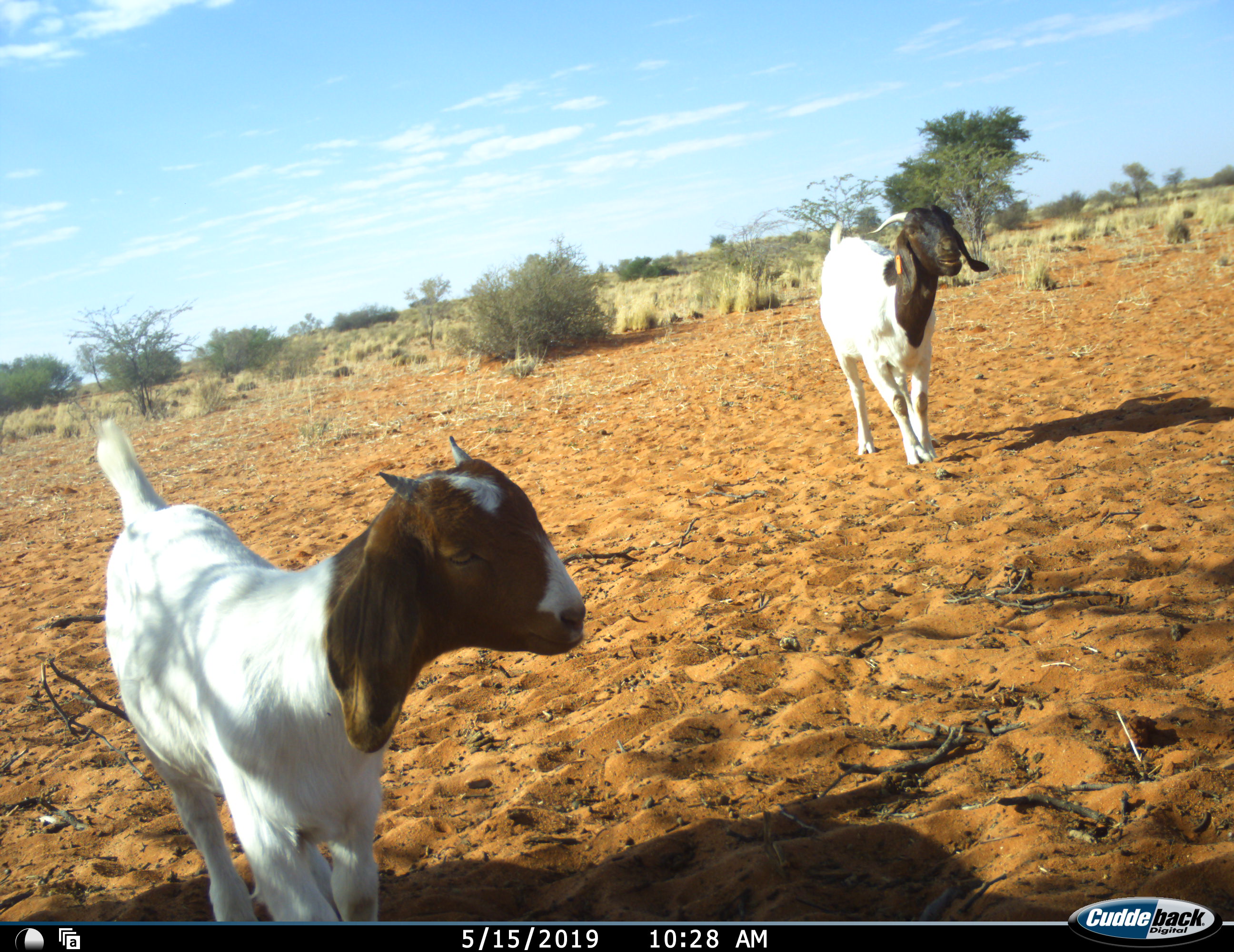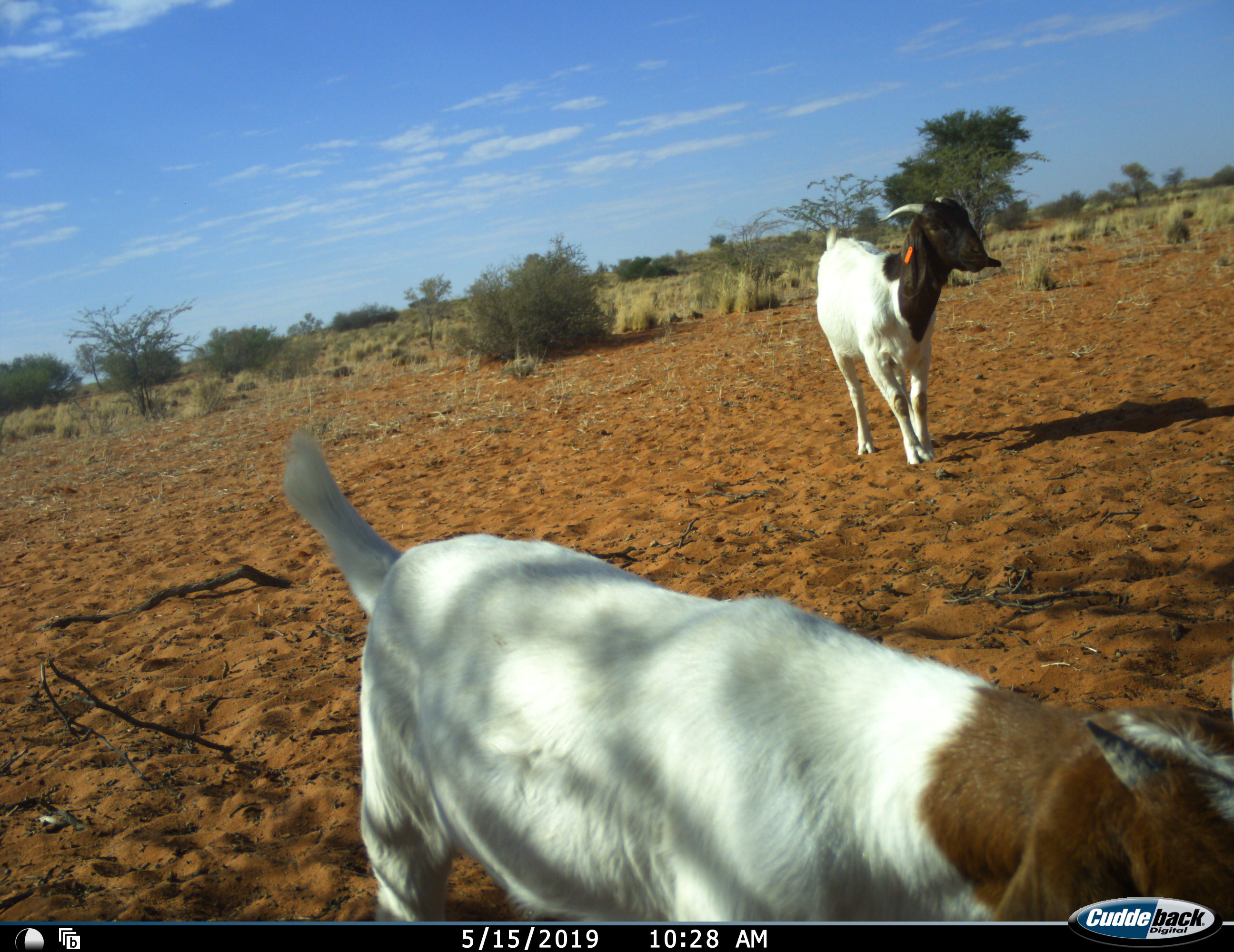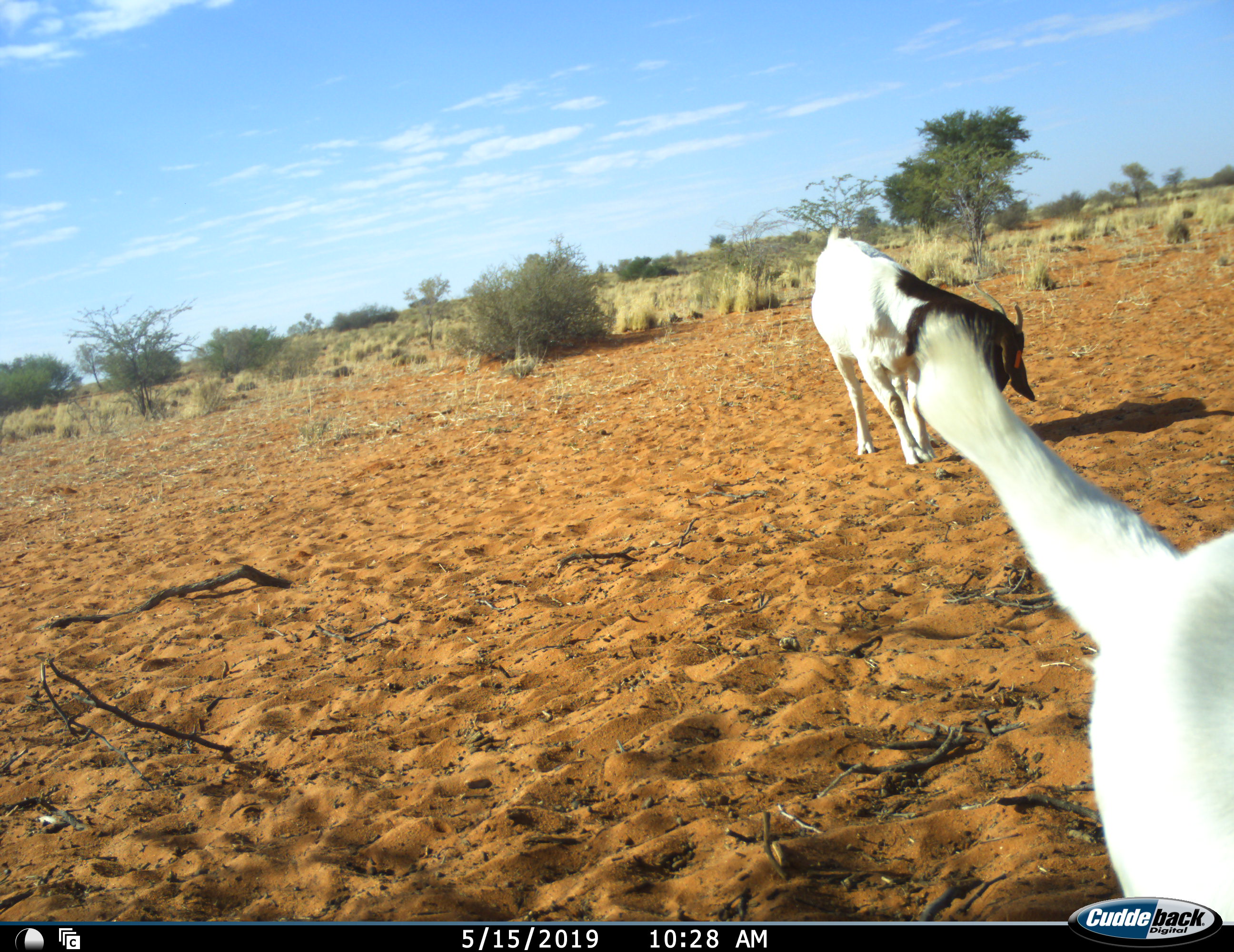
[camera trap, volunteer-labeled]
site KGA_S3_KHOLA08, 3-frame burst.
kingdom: Animalia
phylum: Chordata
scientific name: Vertebrata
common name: domestic animal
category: domesticanimal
Domesticanimal (domestic animal) (Vertebrata), count 2. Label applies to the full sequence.